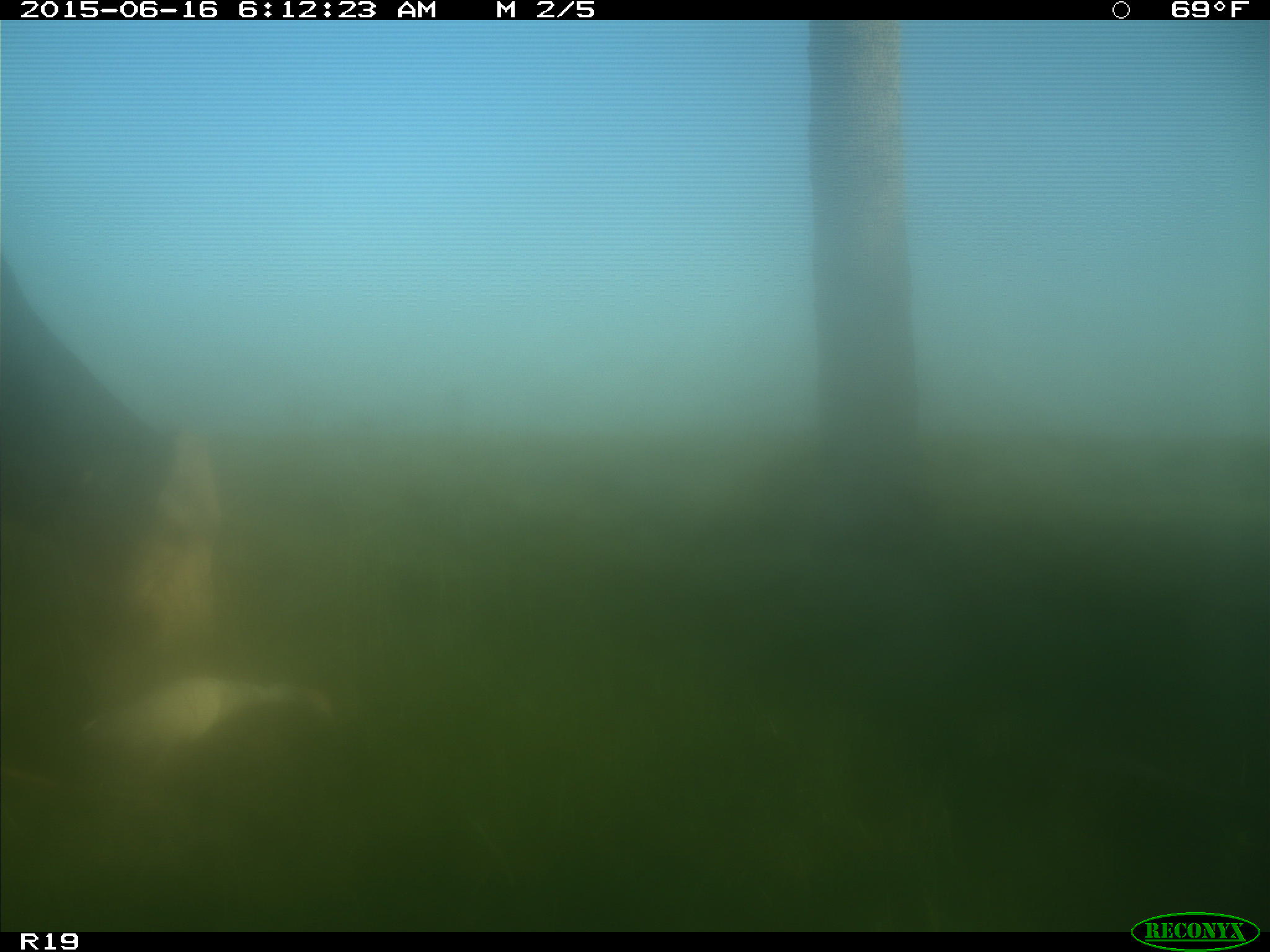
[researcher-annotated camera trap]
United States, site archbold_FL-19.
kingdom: Animalia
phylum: Chordata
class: Mammalia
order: Artiodactyla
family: Bovidae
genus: Bos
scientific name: Bos taurus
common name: domestic cow